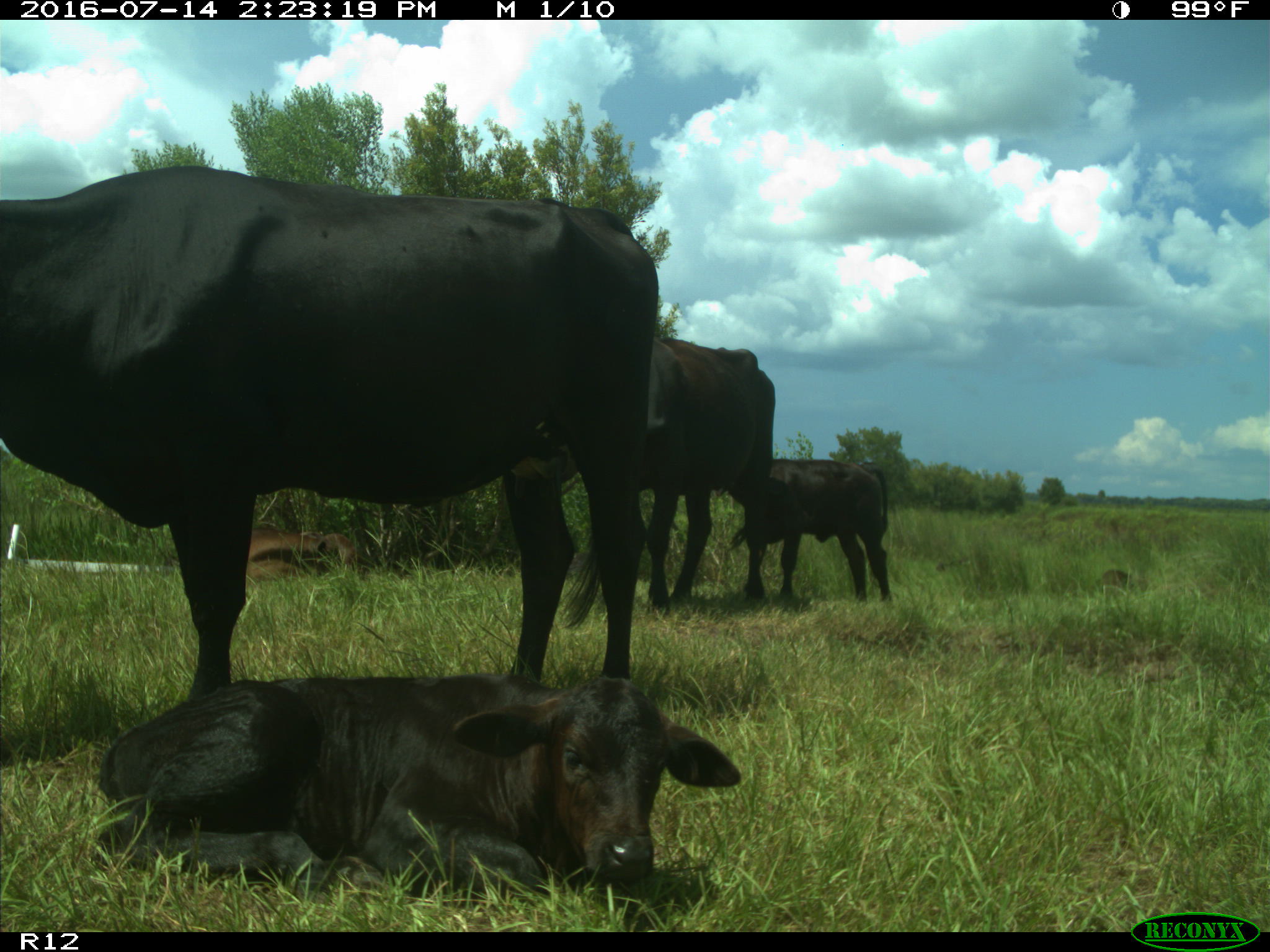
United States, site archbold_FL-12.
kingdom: Animalia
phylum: Chordata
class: Mammalia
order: Artiodactyla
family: Bovidae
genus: Bos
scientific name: Bos taurus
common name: domestic cow